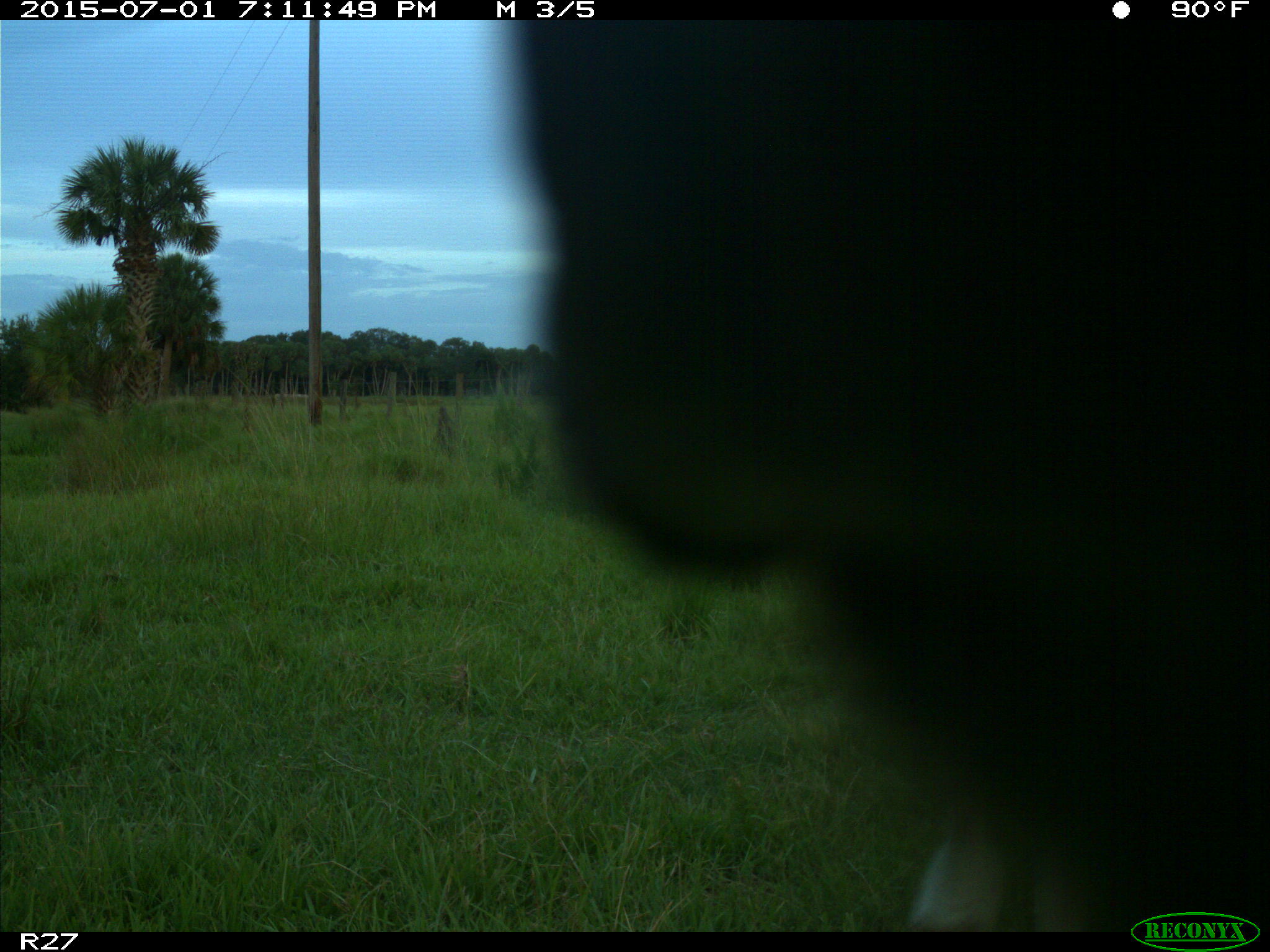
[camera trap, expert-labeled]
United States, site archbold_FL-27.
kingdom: Animalia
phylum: Chordata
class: Mammalia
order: Artiodactyla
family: Bovidae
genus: Bos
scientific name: Bos taurus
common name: domestic cow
Bos taurus (domestic cow).